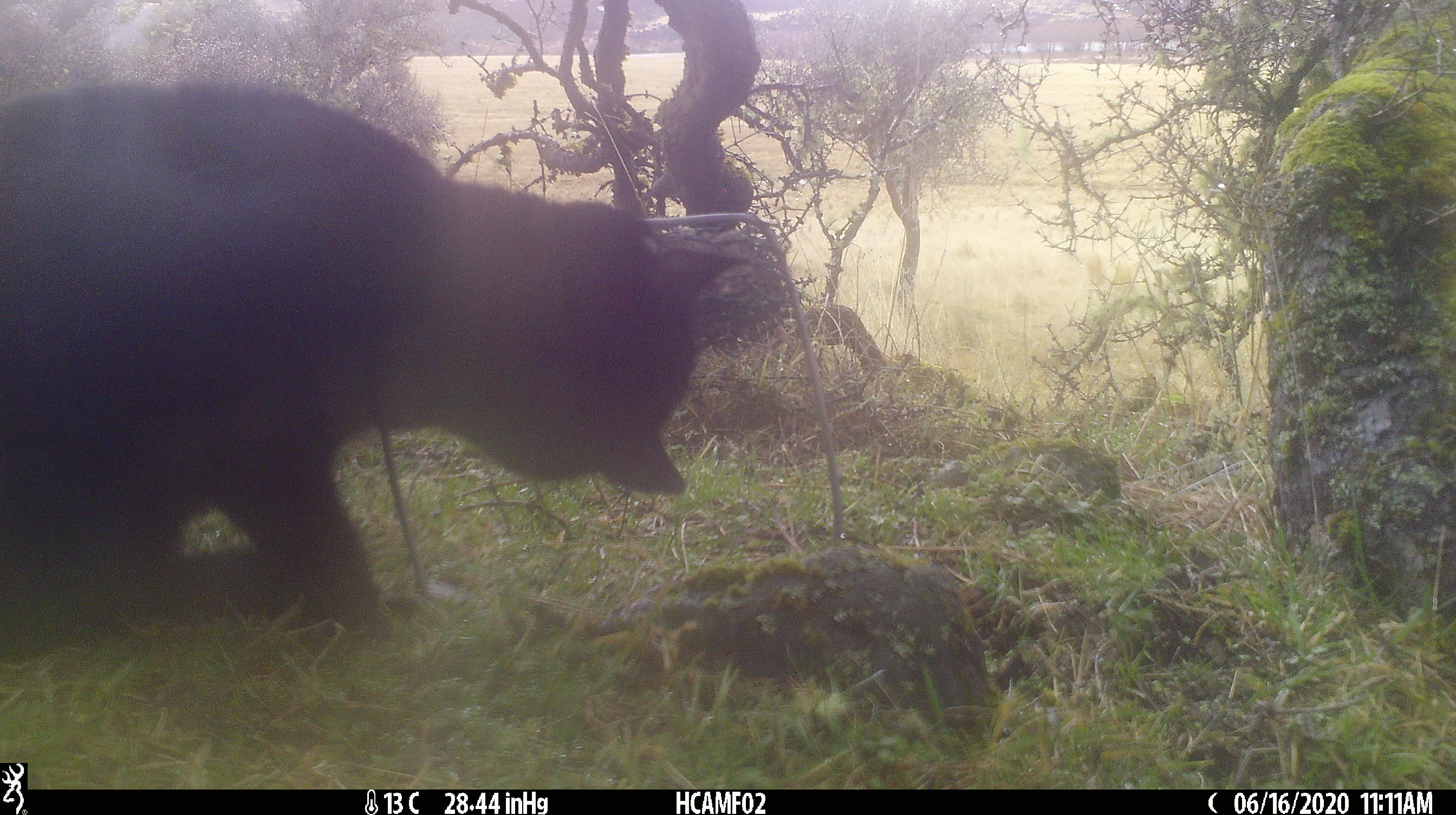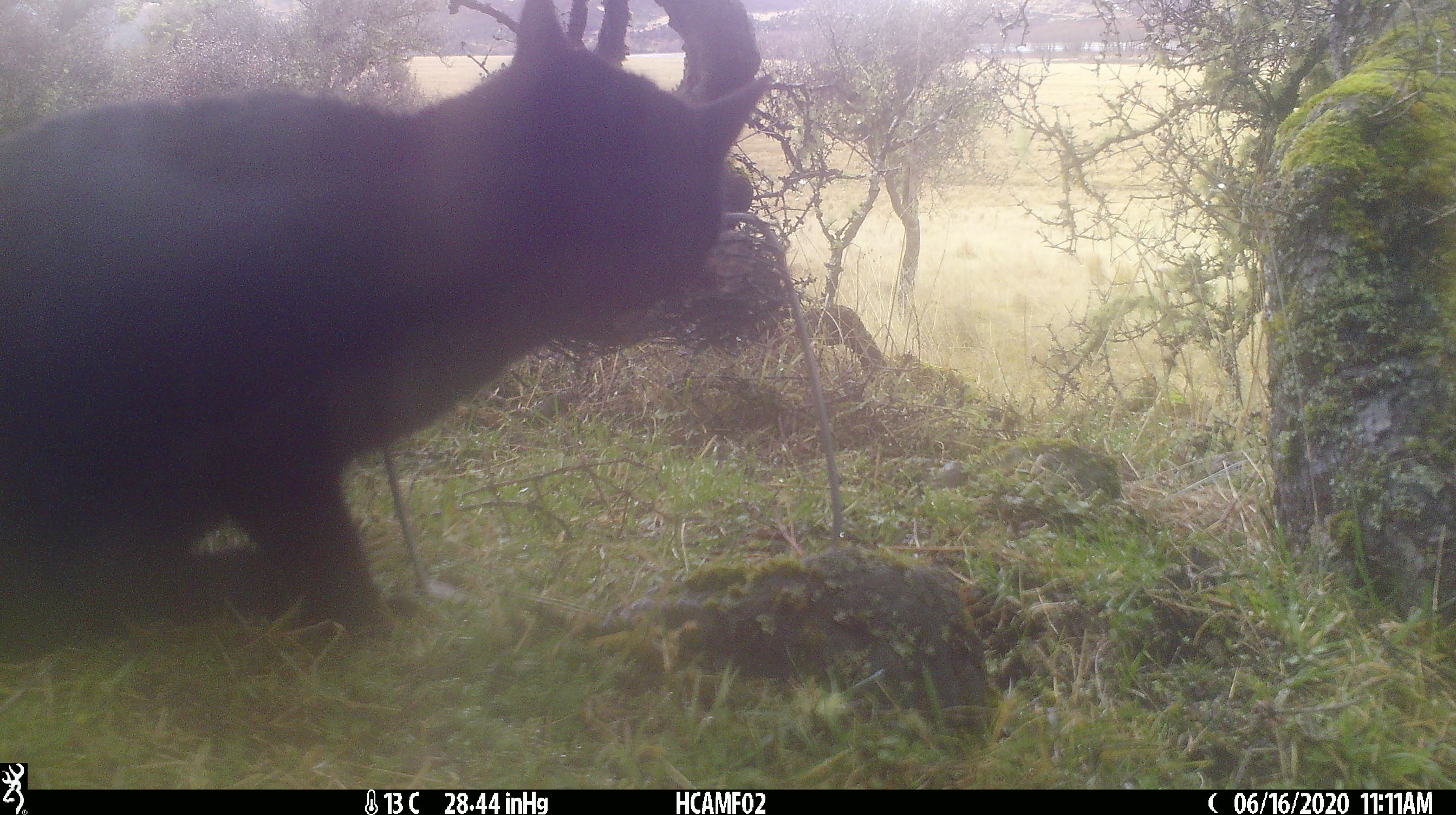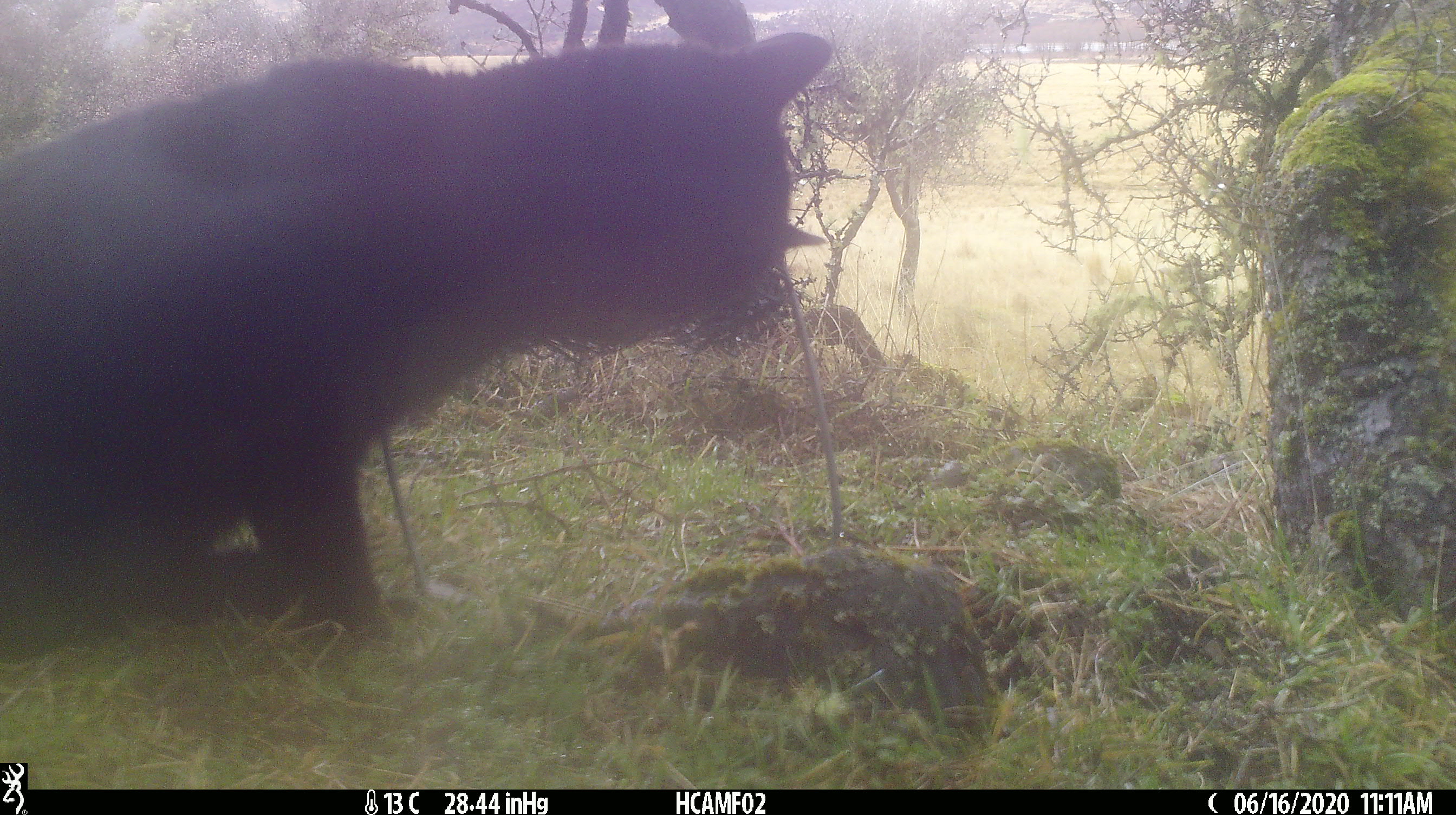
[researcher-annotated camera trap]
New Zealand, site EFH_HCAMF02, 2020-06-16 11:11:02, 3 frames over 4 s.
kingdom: Animalia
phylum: Chordata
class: Mammalia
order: Carnivora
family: Felidae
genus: Felis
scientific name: Felis catus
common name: domestic cat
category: cat